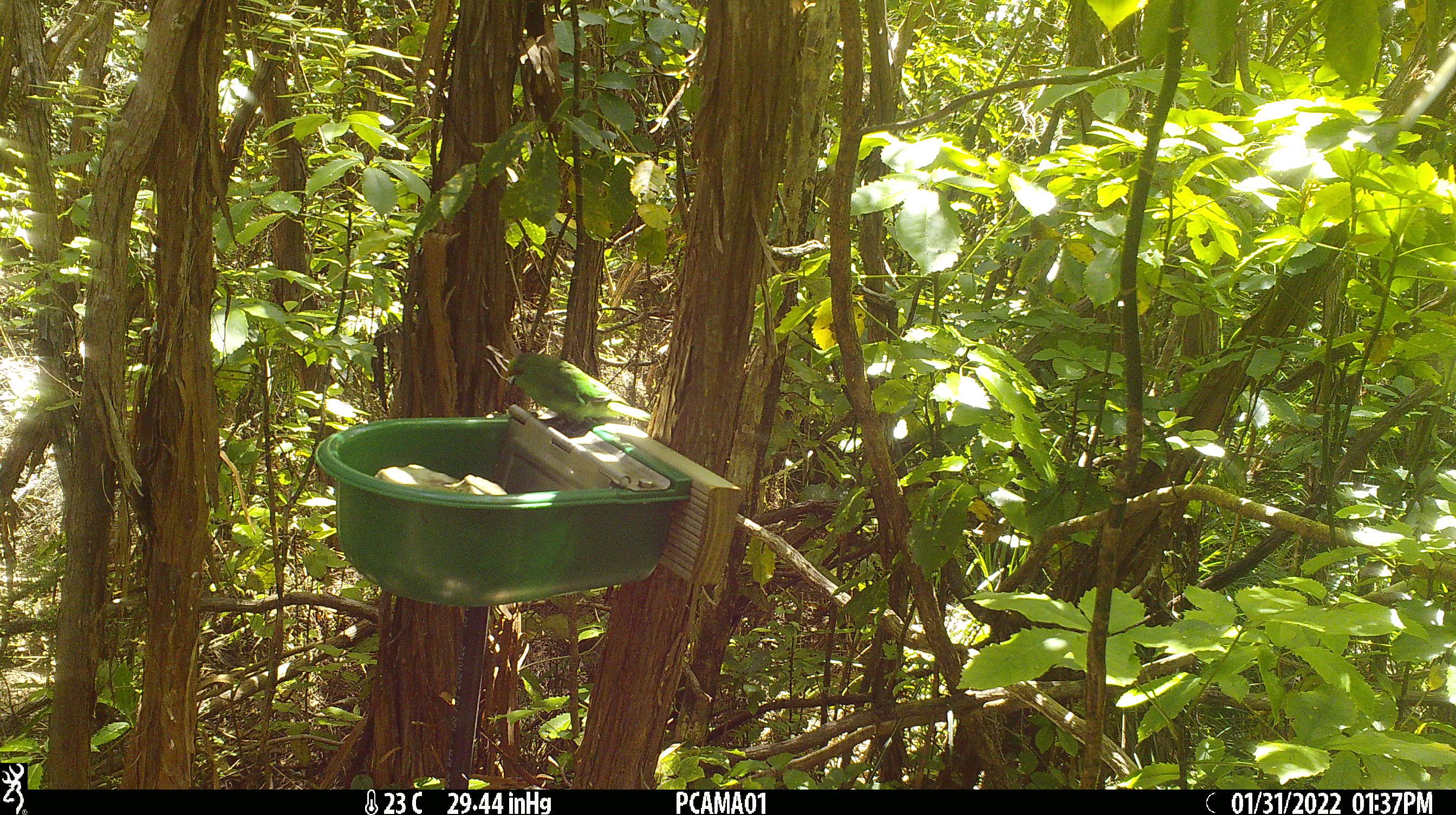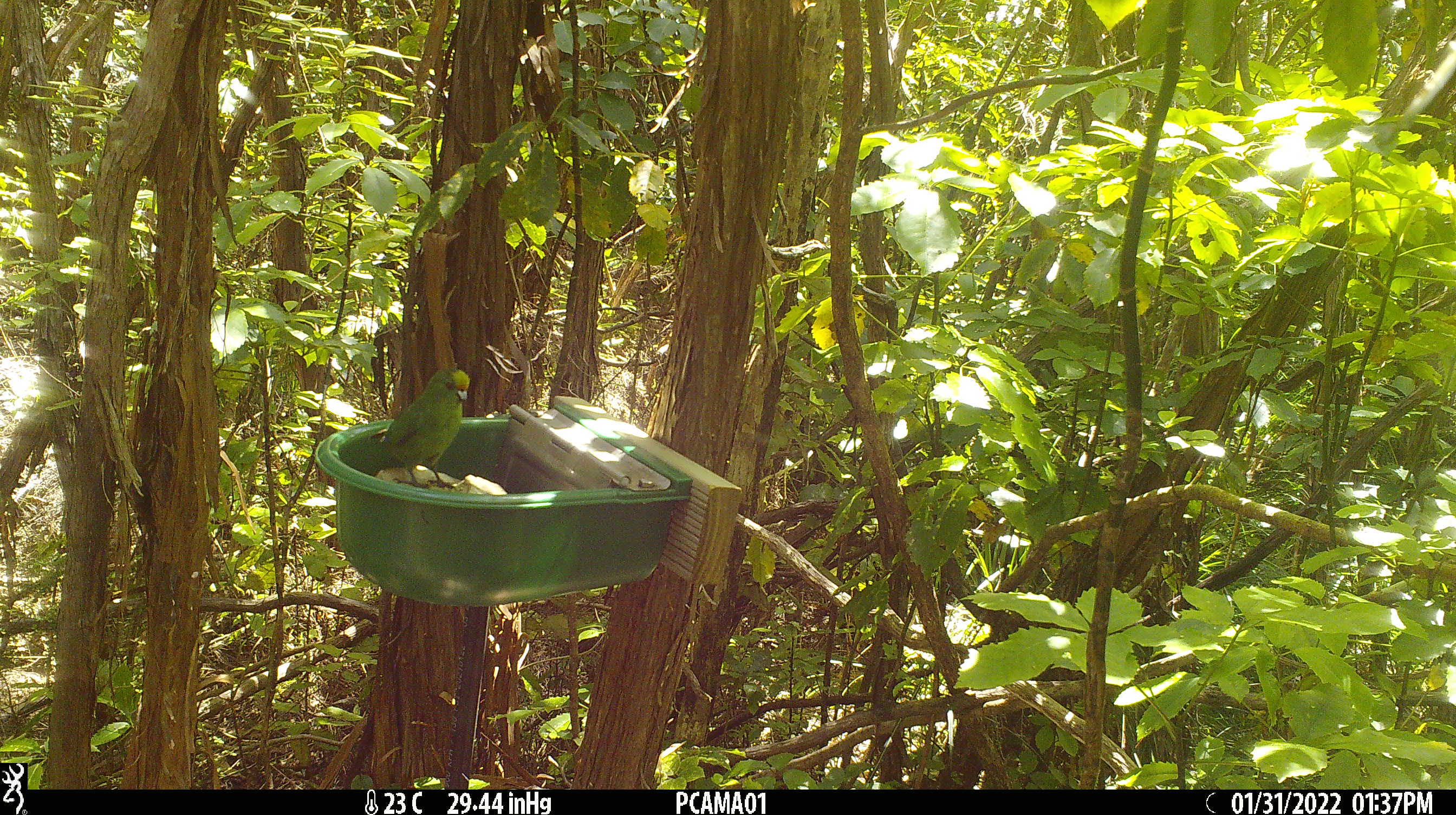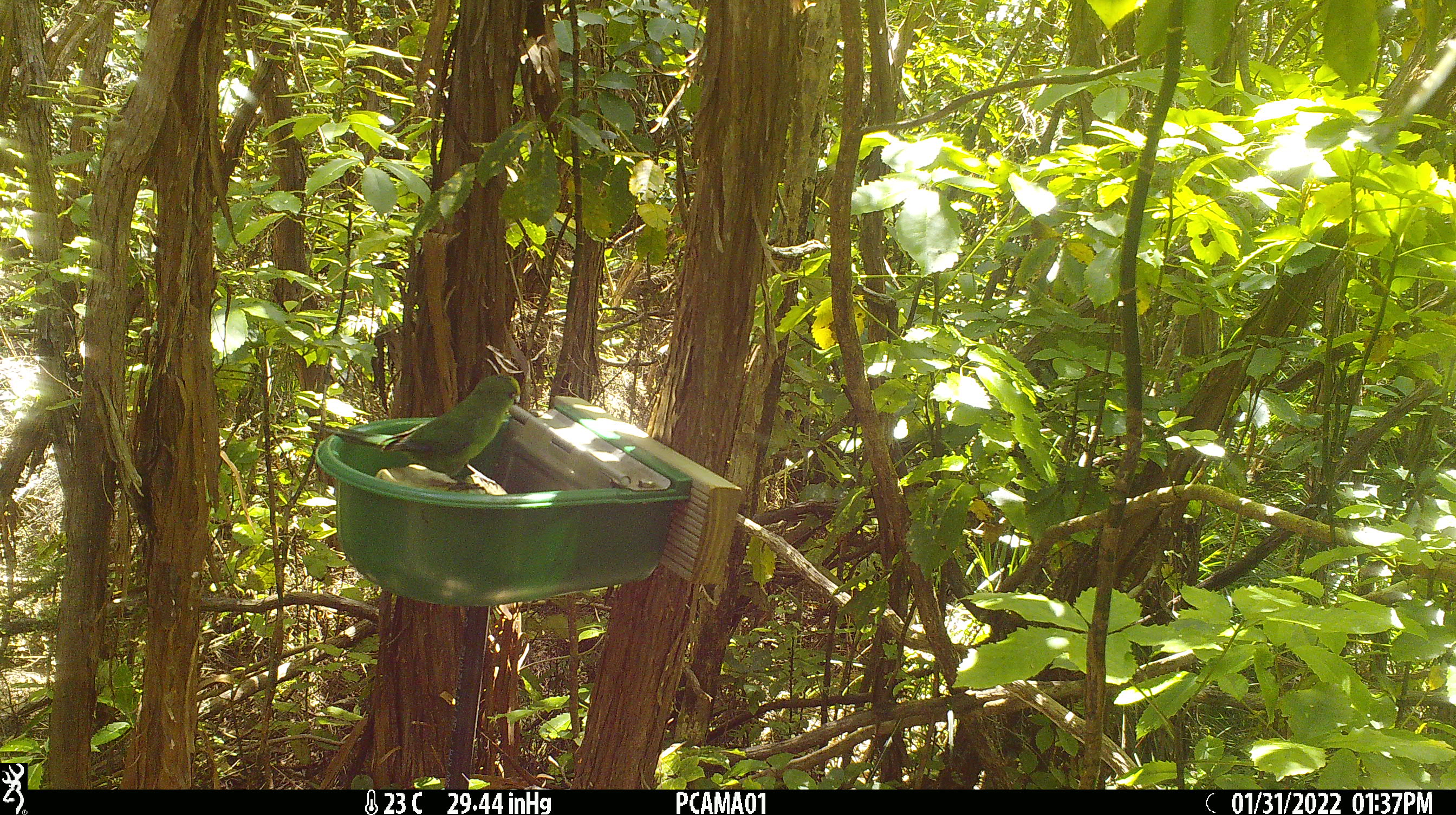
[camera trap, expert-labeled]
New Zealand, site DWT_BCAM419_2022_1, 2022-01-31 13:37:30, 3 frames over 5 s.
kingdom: Animalia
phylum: Chordata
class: Aves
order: Psittaciformes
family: Psittaculidae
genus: Cyanoramphus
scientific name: Cyanoramphus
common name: parakeet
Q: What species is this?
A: Parakeet (Cyanoramphus).